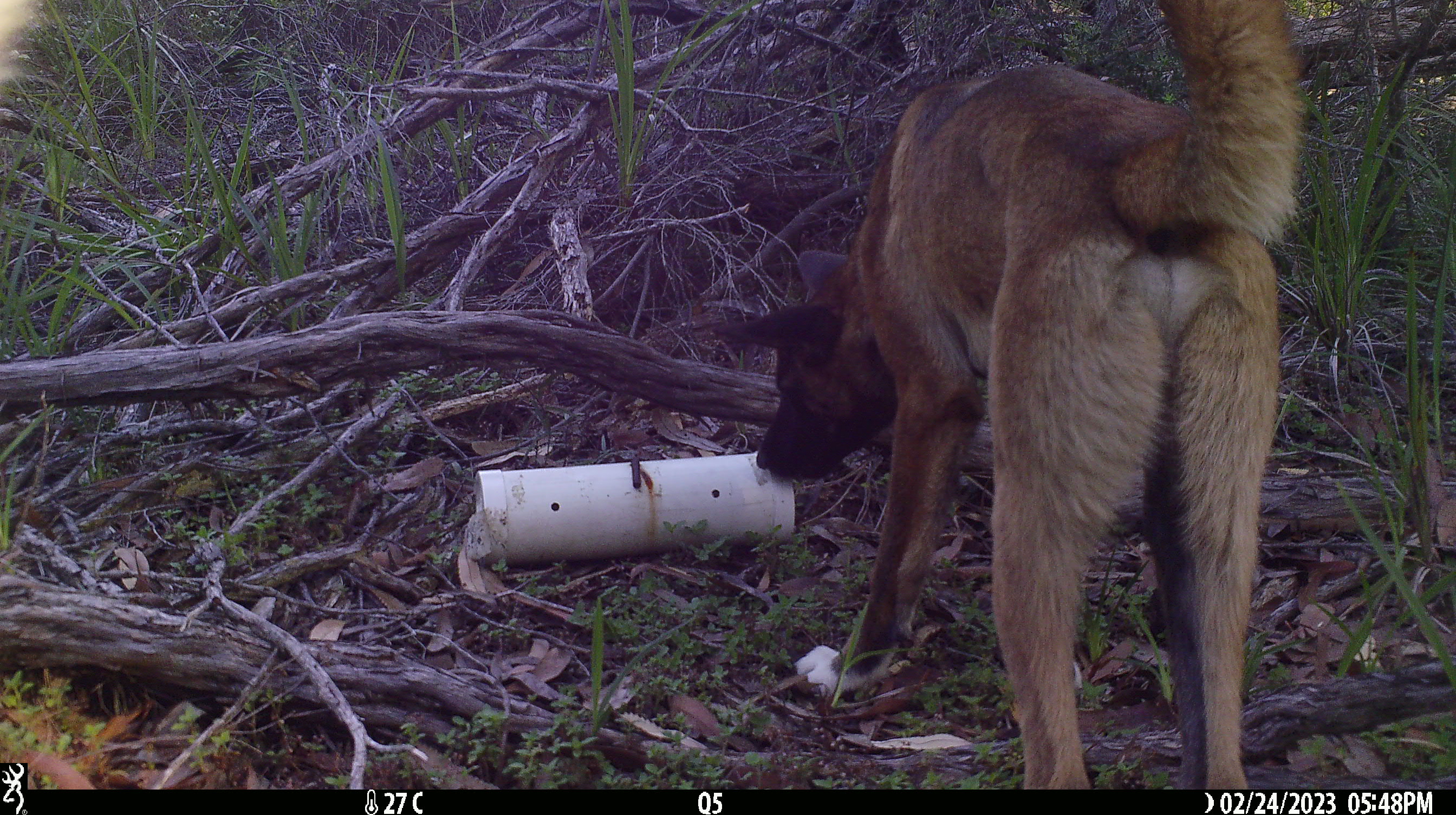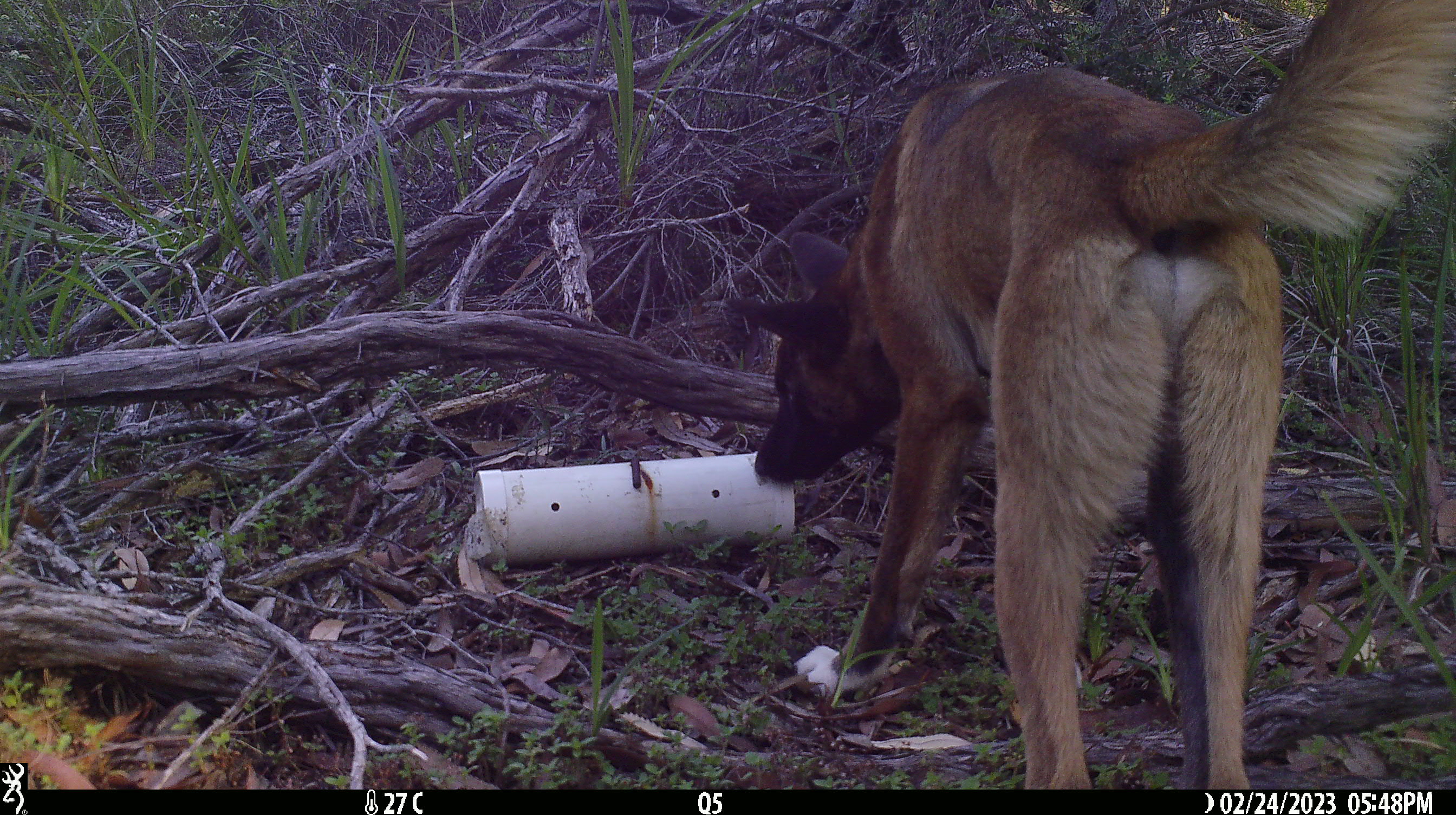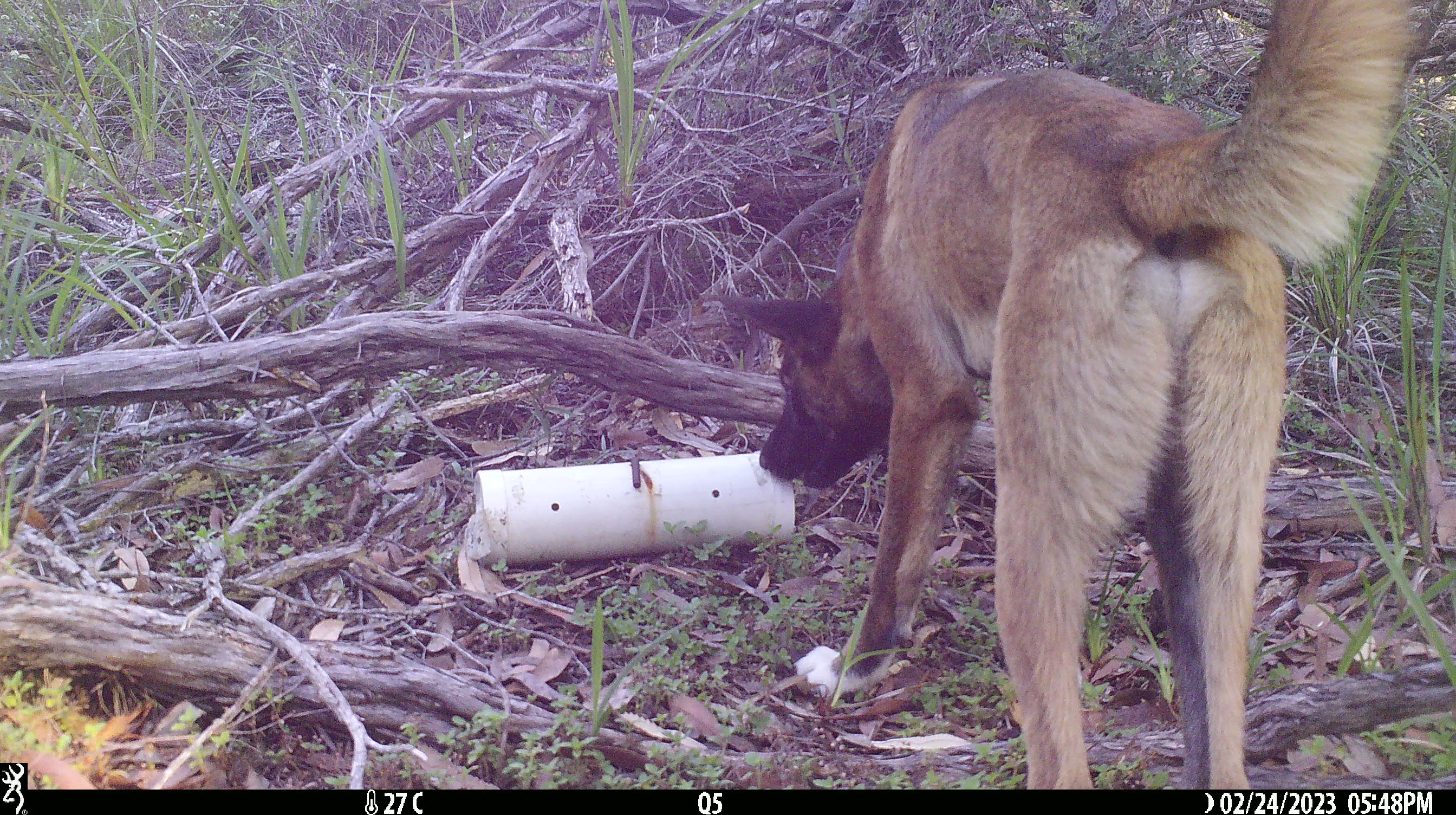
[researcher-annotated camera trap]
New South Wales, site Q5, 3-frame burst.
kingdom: Animalia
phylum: Chordata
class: Mammalia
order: Carnivora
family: Canidae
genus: Canis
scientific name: Canis familiaris dingo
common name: dingo